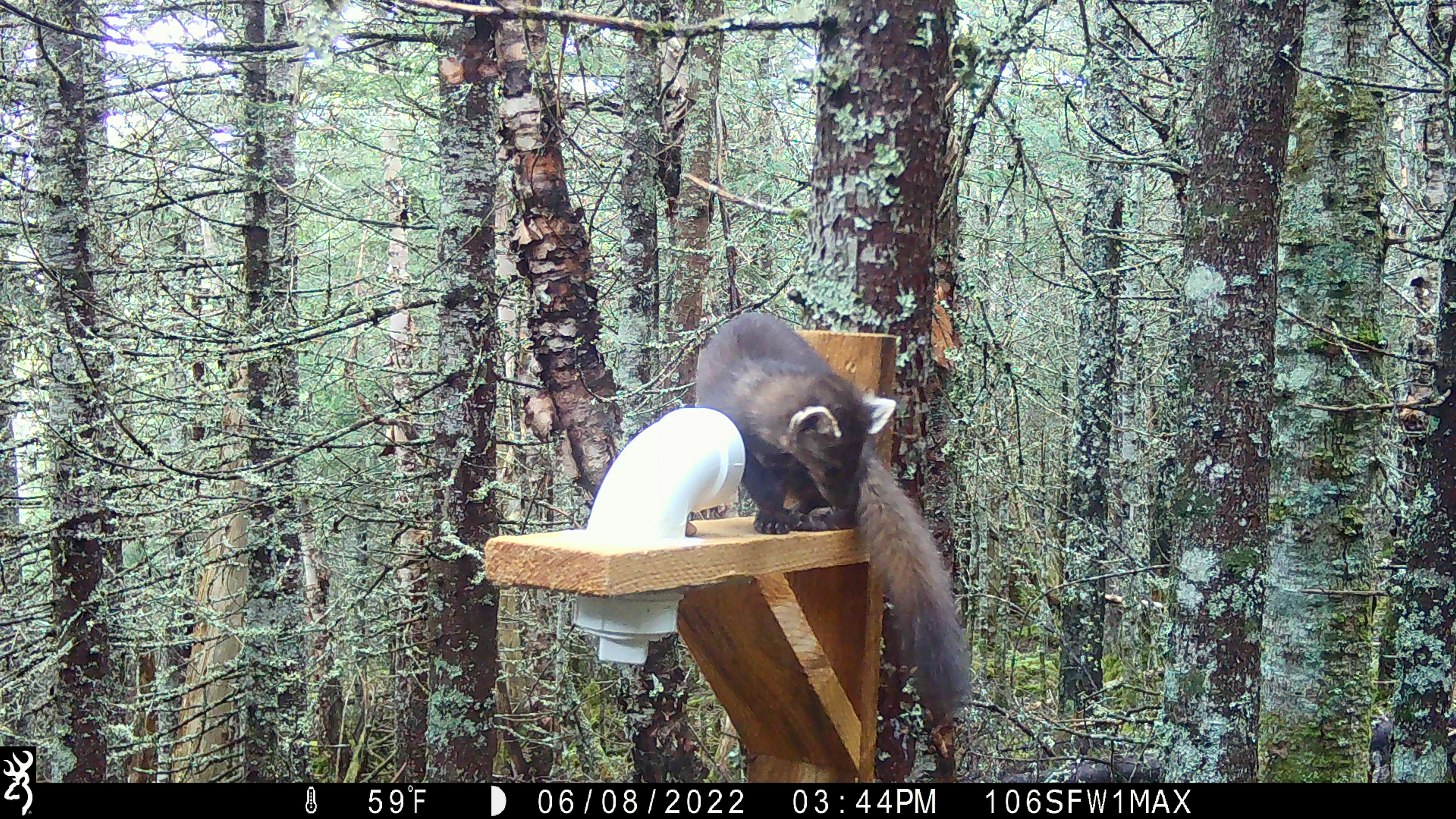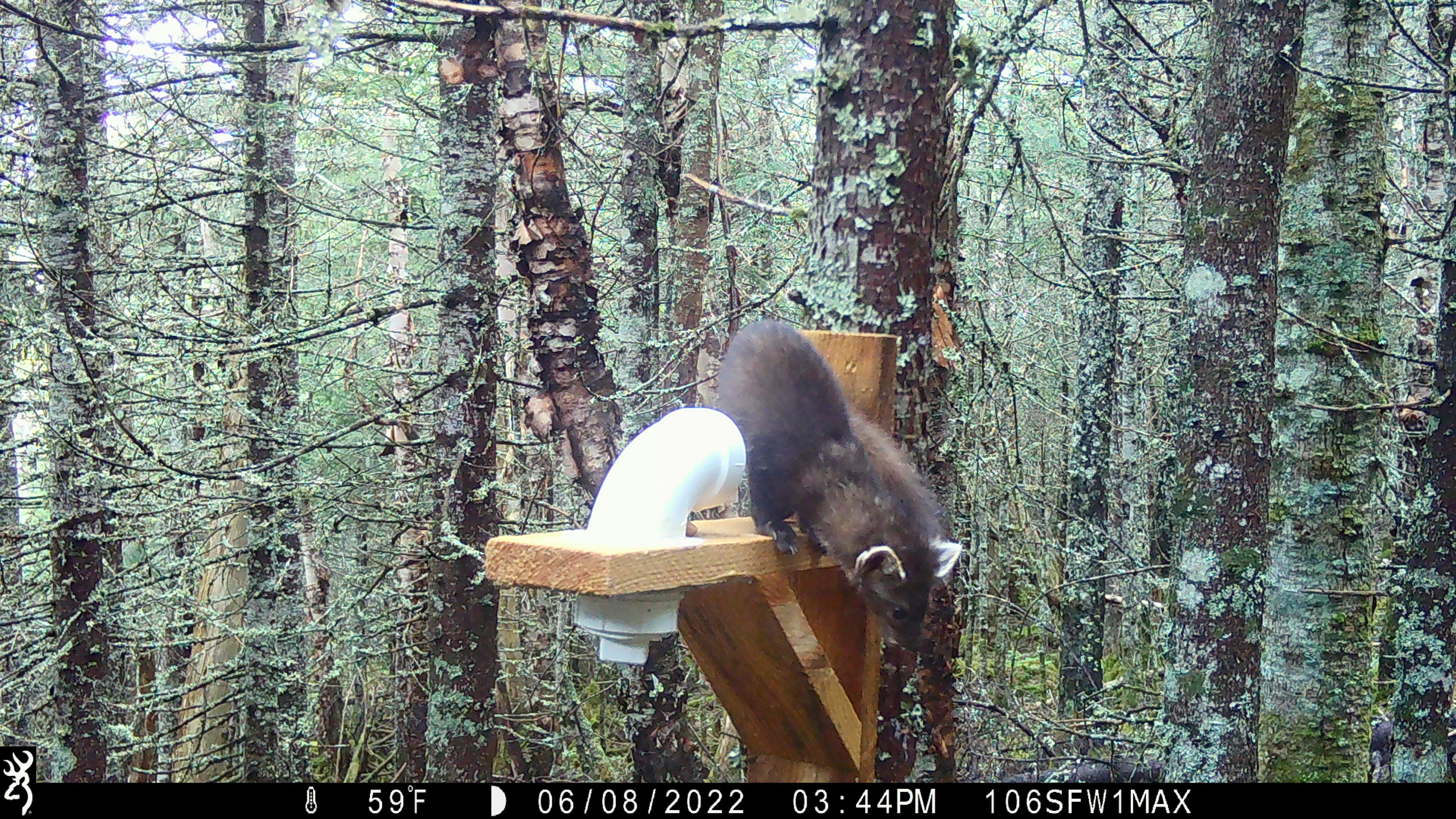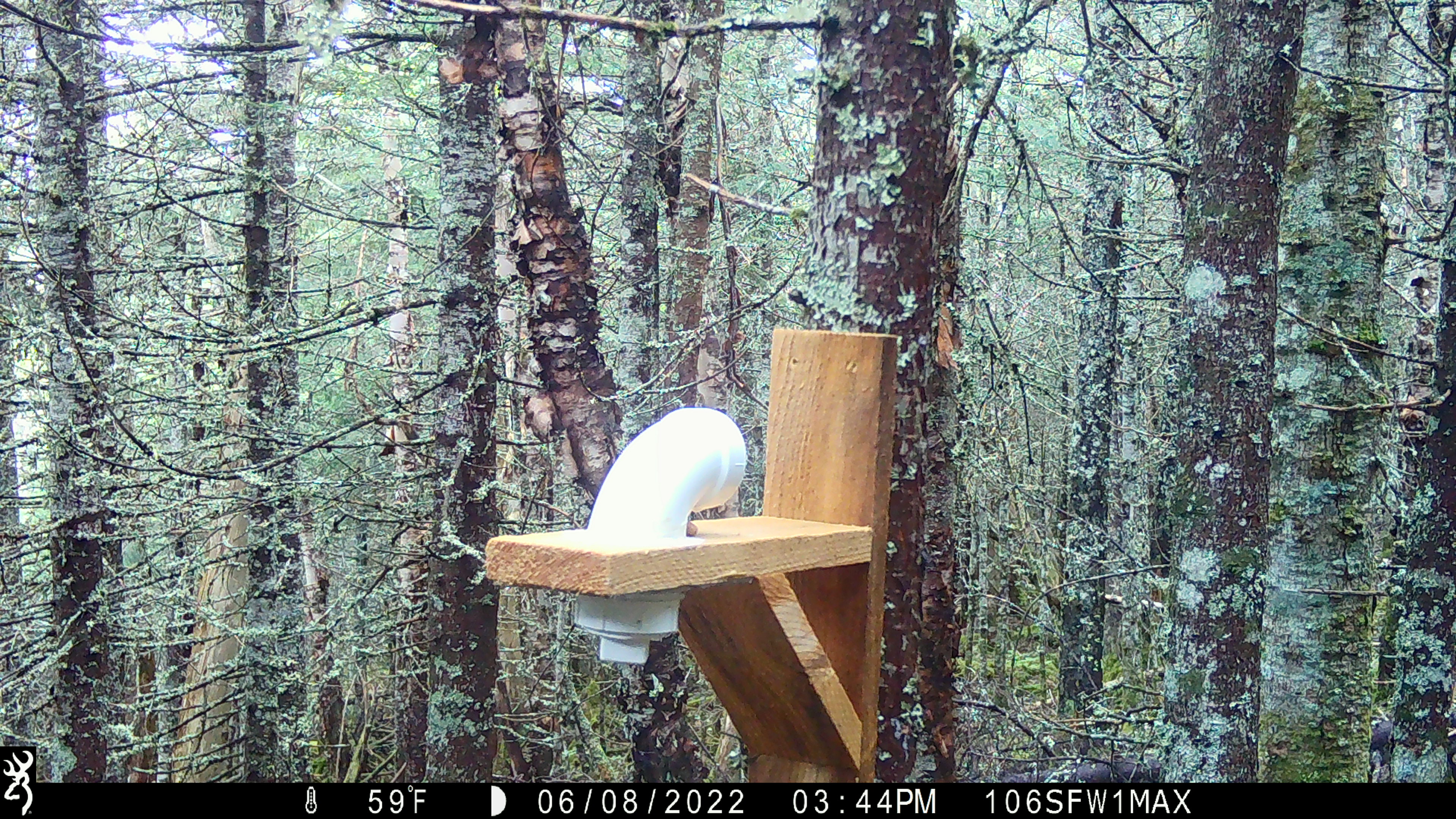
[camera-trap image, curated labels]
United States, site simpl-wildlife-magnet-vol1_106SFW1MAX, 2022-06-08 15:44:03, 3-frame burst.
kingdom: Animalia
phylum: Chordata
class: Mammalia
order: Carnivora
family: Mustelidae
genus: Martes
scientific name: Martes americana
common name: american marten